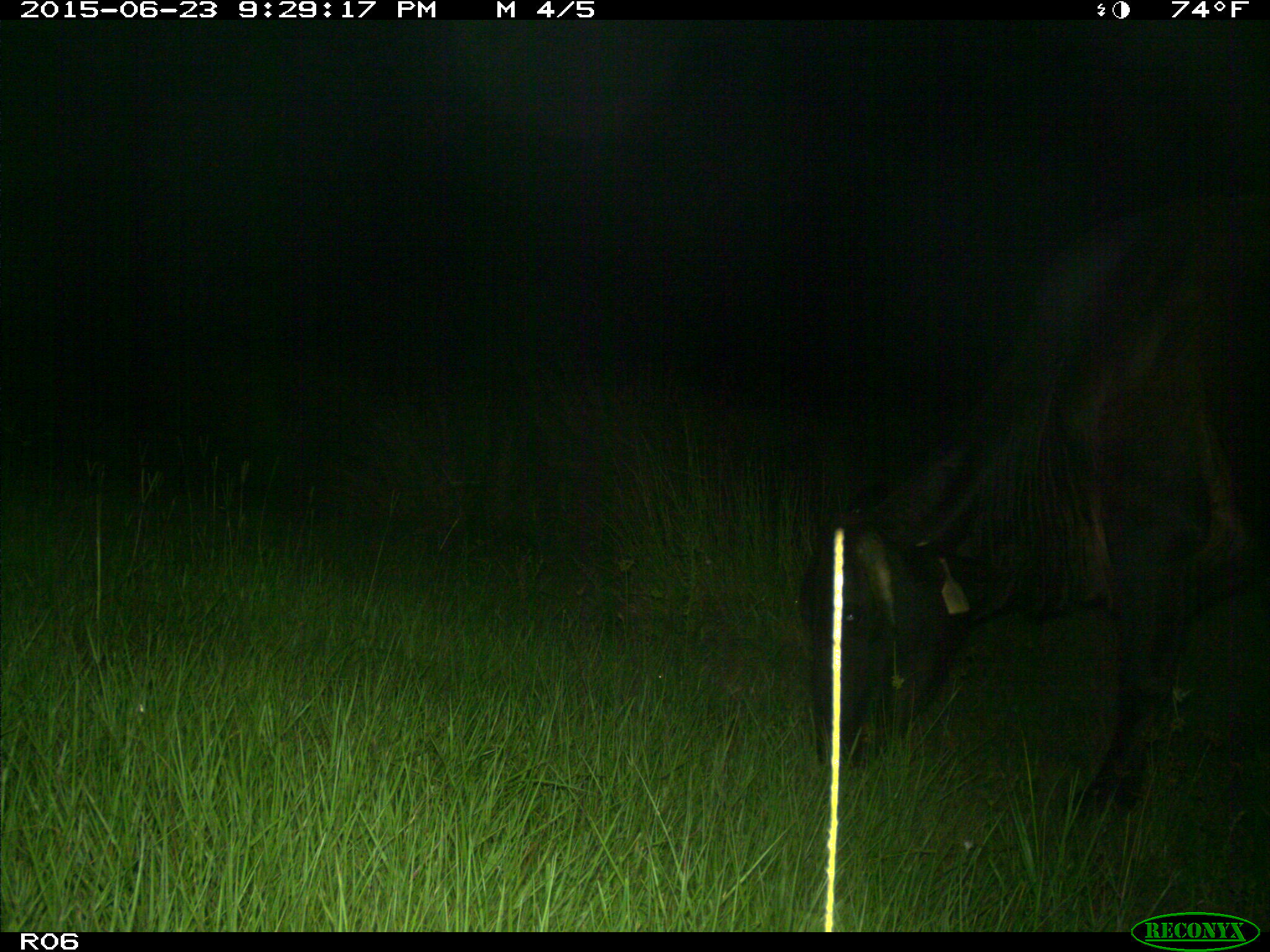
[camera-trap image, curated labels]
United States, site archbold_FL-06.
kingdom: Animalia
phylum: Chordata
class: Mammalia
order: Artiodactyla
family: Bovidae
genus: Bos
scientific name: Bos taurus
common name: domestic cow